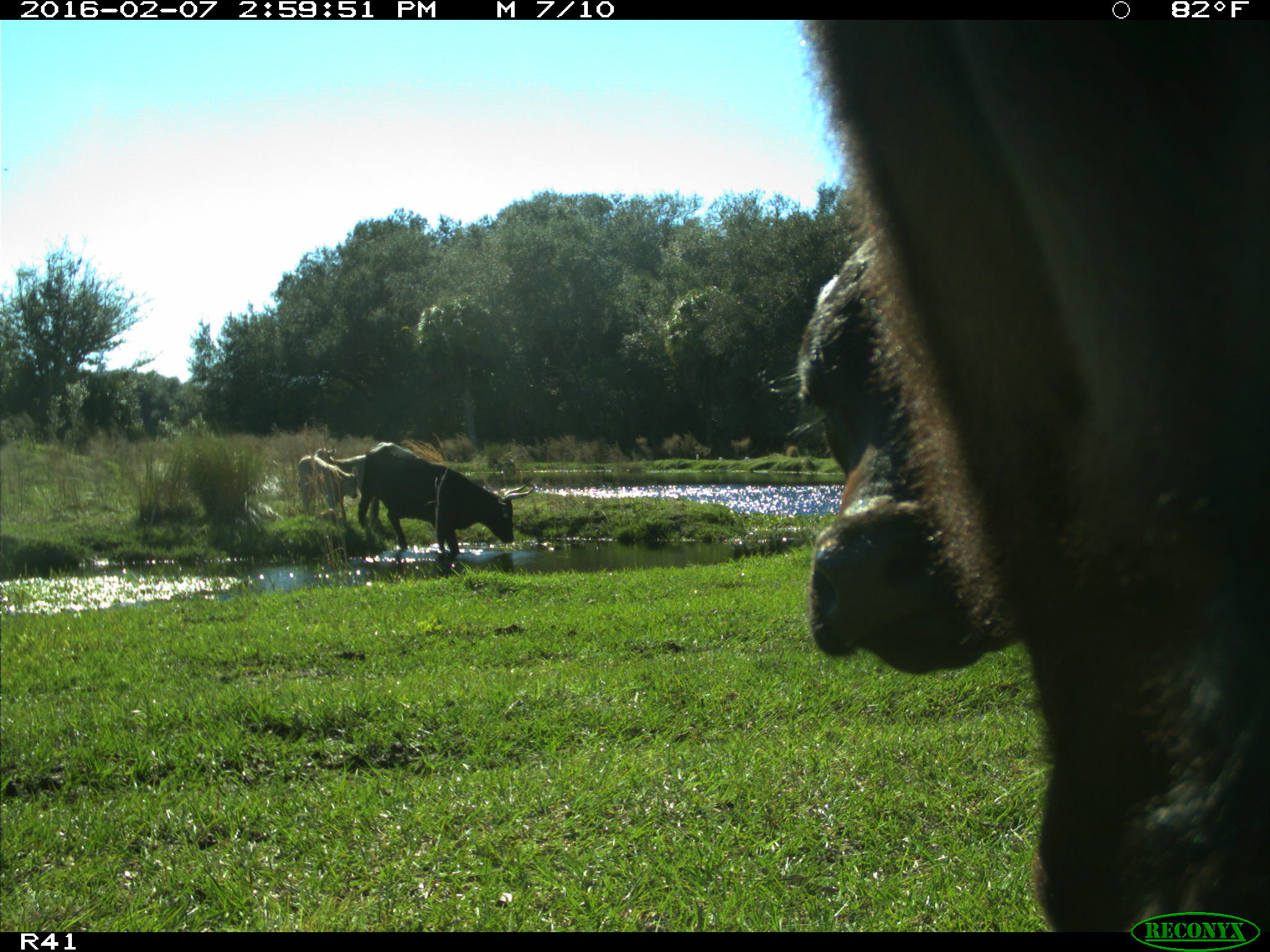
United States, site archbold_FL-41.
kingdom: Animalia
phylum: Chordata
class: Mammalia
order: Artiodactyla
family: Bovidae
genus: Bos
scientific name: Bos taurus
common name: domestic cow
Bos taurus (domestic cow).